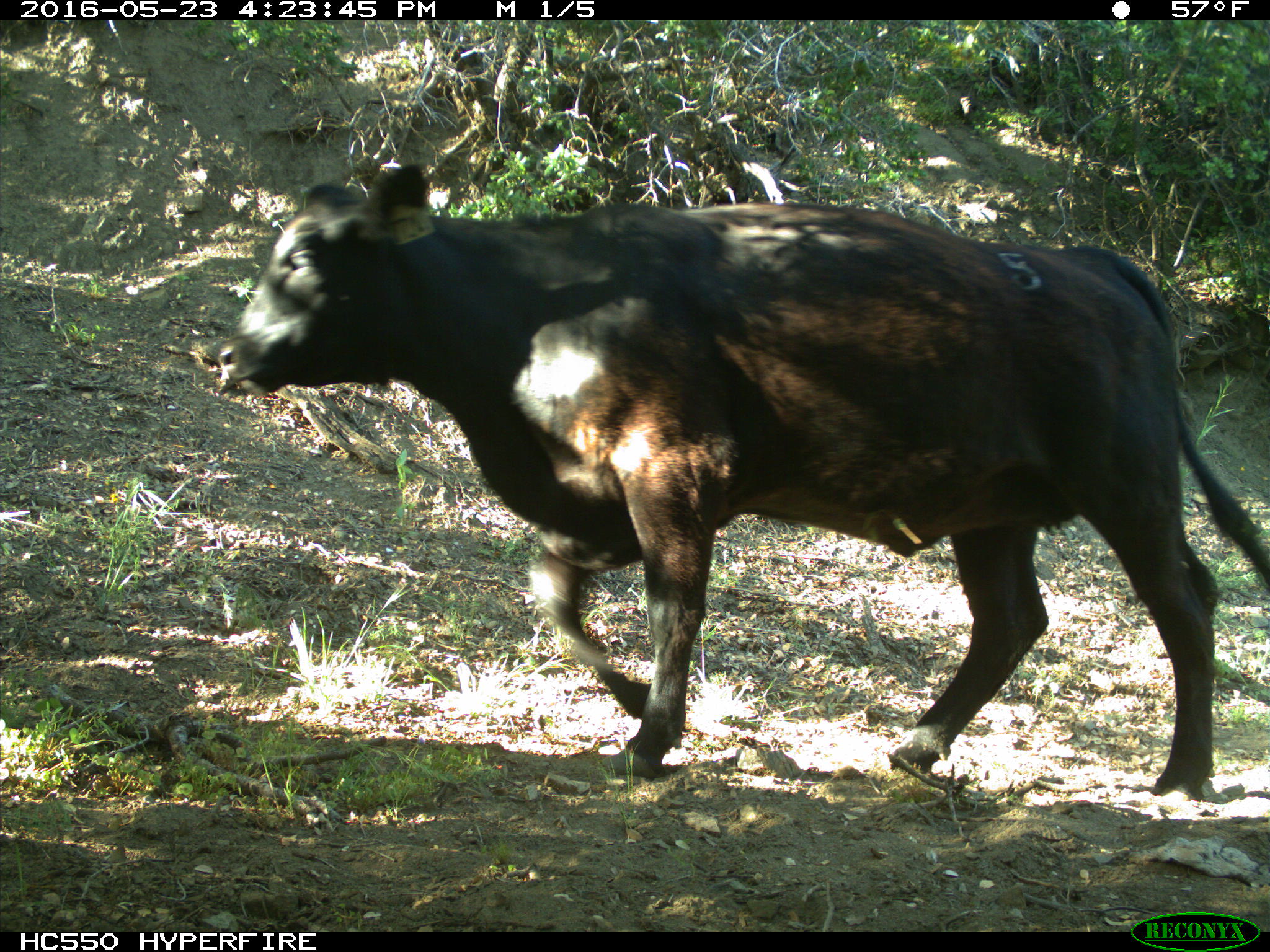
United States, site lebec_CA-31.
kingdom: Animalia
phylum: Chordata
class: Mammalia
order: Artiodactyla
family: Bovidae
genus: Bos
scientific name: Bos taurus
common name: domestic cow